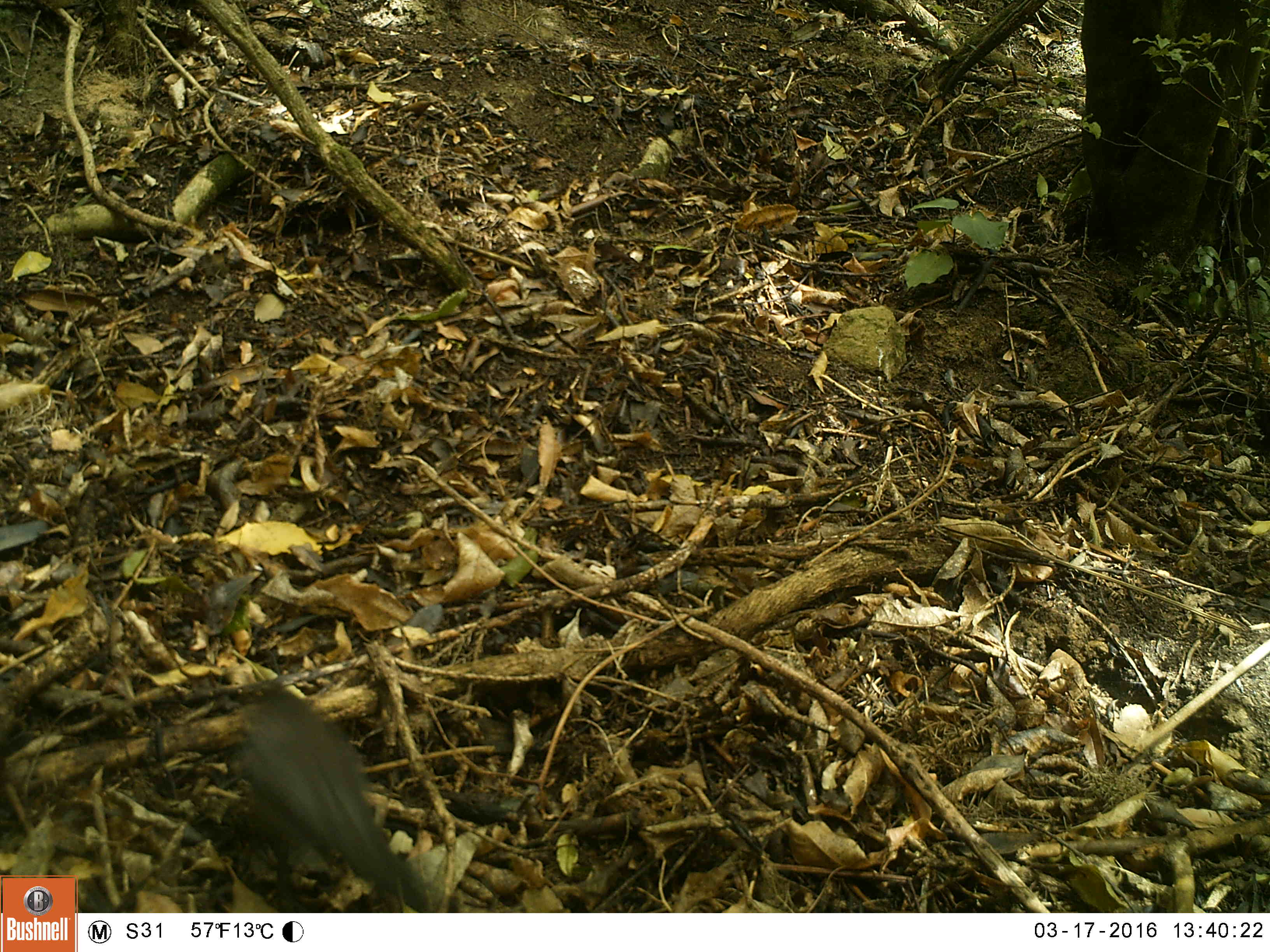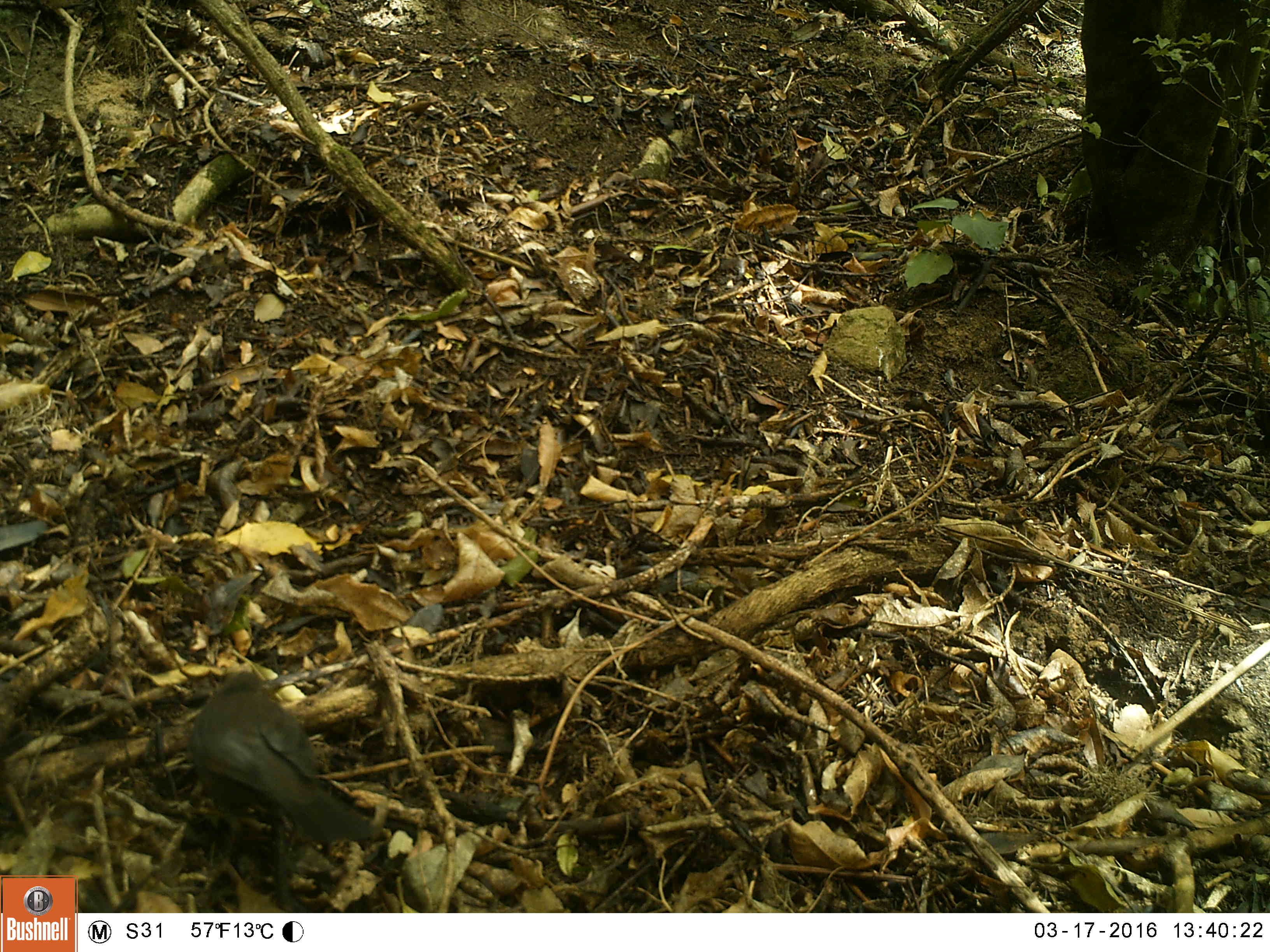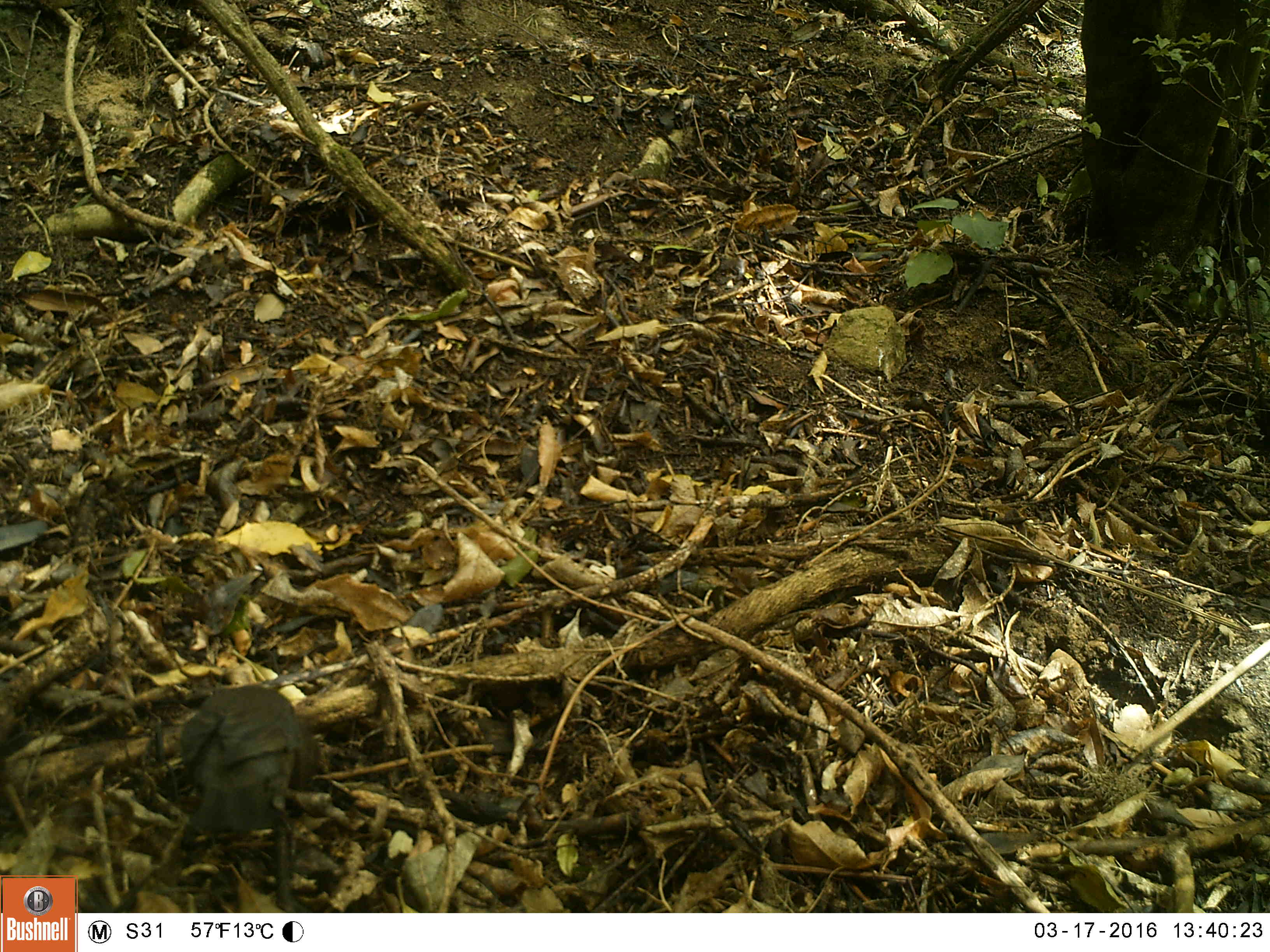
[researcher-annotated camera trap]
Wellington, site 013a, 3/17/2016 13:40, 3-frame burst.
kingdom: Animalia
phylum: Chordata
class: Aves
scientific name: Aves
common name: bird